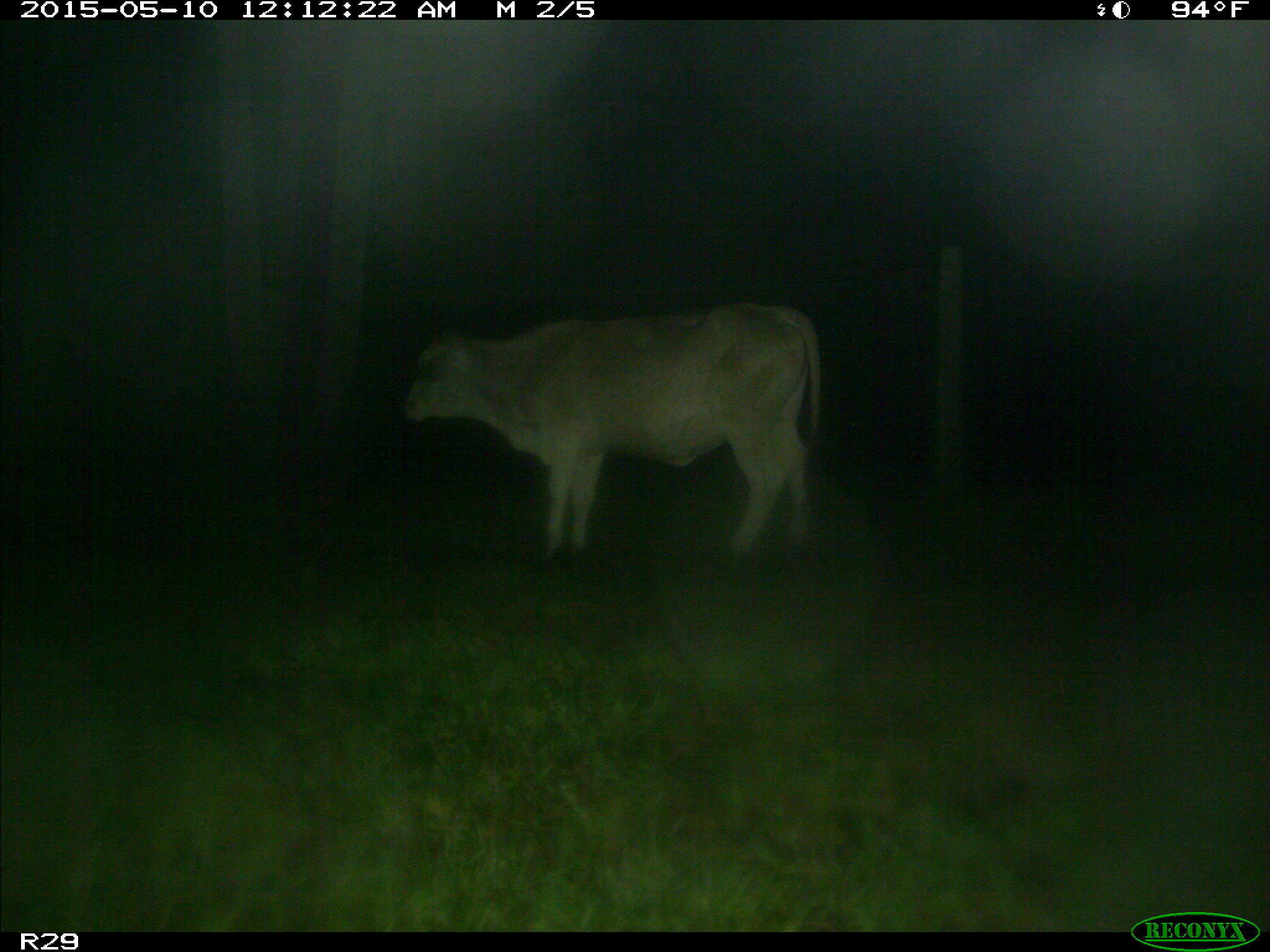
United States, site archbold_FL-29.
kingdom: Animalia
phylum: Chordata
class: Mammalia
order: Artiodactyla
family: Bovidae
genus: Bos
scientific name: Bos taurus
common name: domestic cow